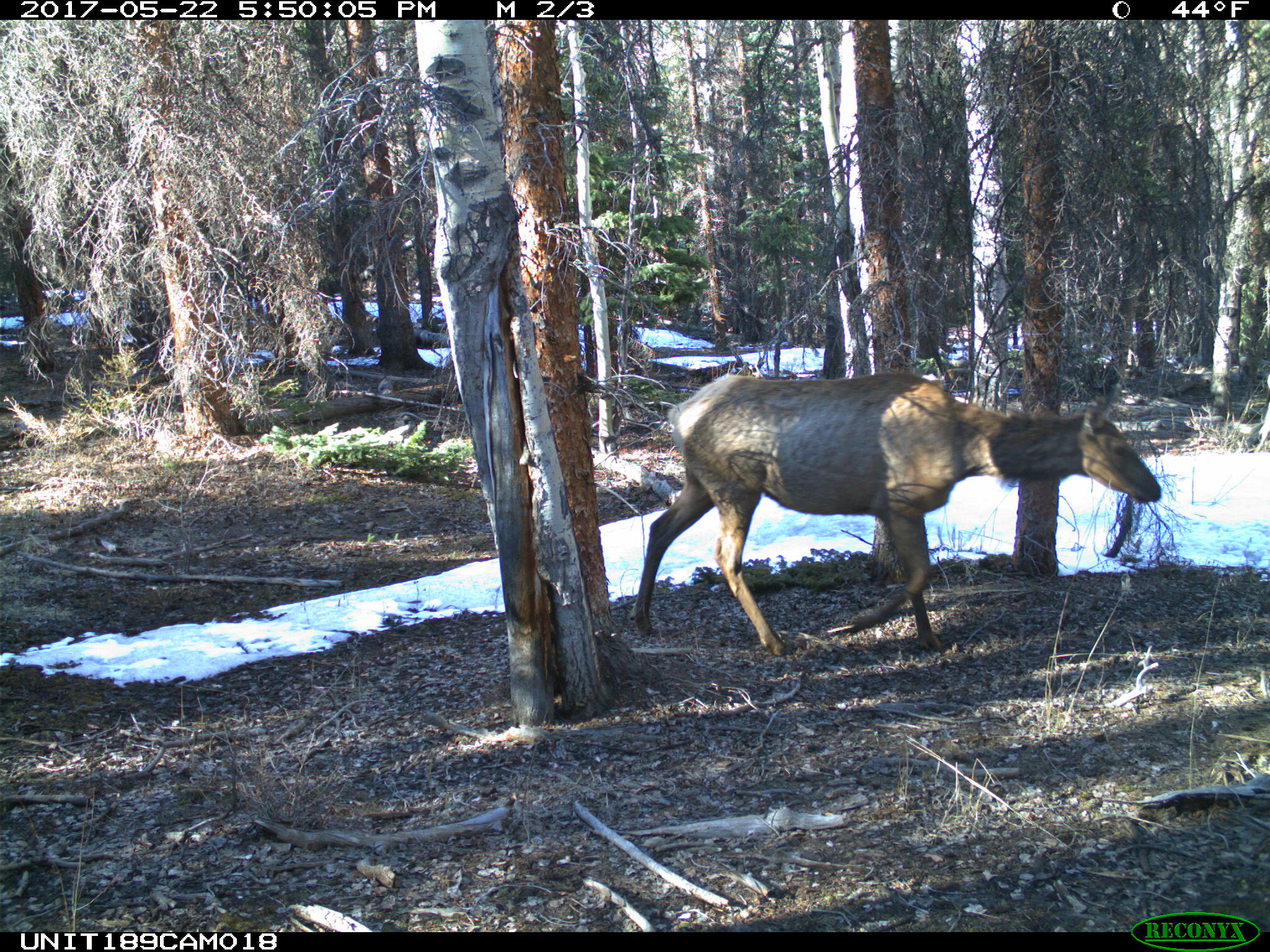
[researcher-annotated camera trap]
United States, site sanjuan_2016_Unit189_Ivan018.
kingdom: Animalia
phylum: Chordata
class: Mammalia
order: Artiodactyla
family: Cervidae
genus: Cervus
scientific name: Cervus elaphus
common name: red deer